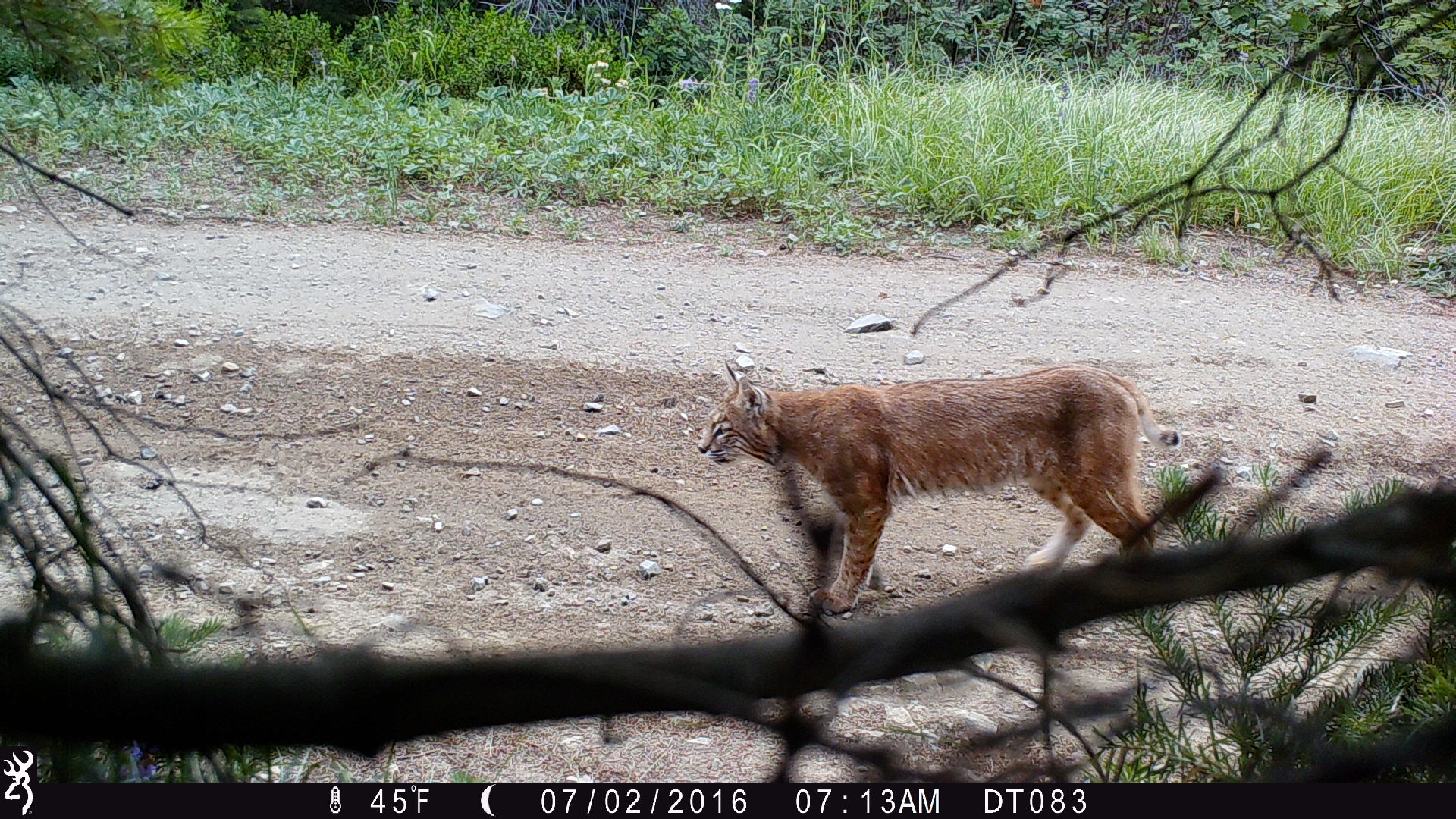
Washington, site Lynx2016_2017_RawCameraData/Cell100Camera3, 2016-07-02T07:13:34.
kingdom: Animalia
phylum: Chordata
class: Mammalia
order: Carnivora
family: Felidae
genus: Lynx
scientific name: Lynx rufus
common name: bobcat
Lynx rufus (bobcat). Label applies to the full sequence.